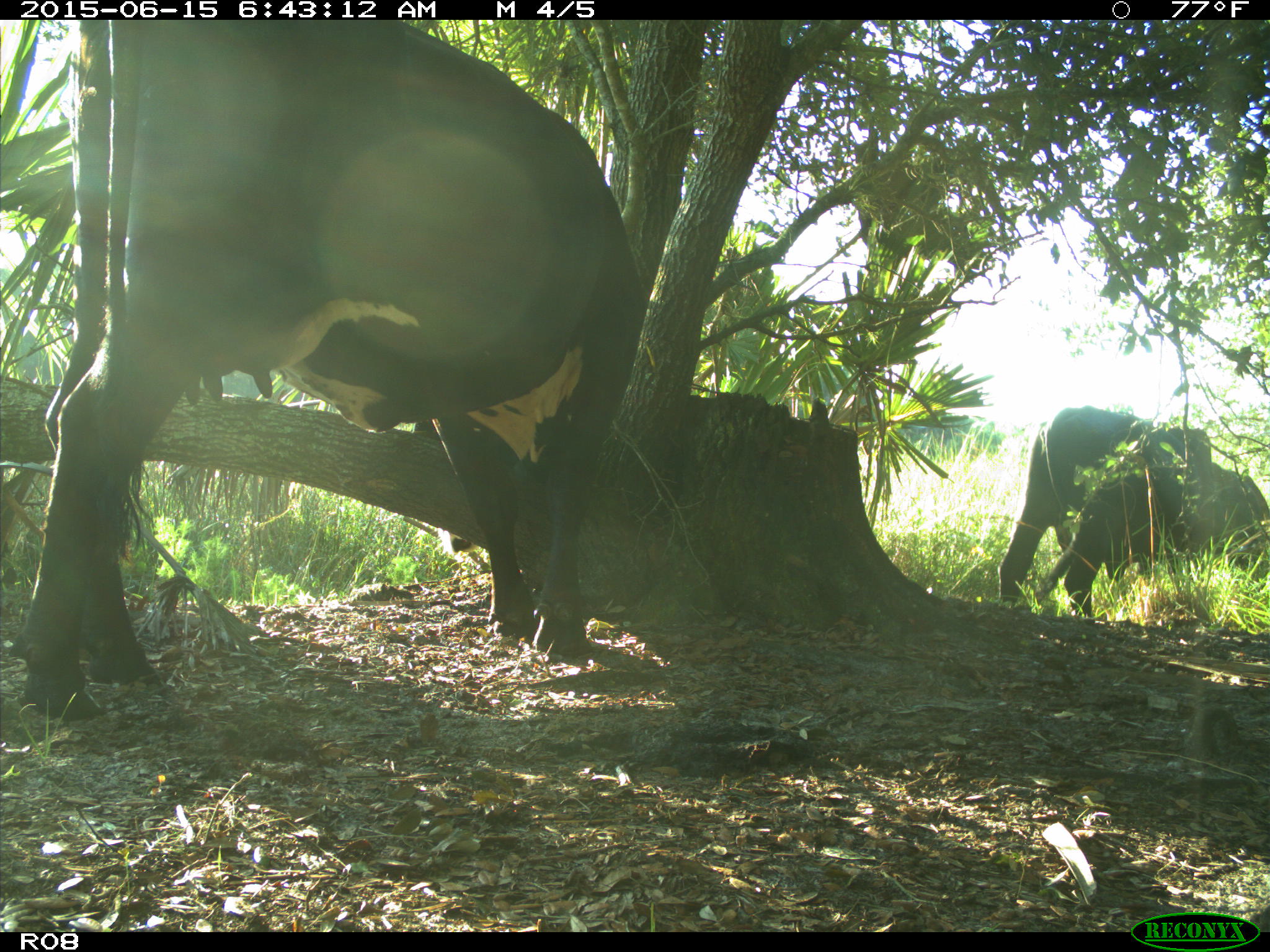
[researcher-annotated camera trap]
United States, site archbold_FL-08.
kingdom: Animalia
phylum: Chordata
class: Mammalia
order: Artiodactyla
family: Bovidae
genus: Bos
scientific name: Bos taurus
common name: domestic cow